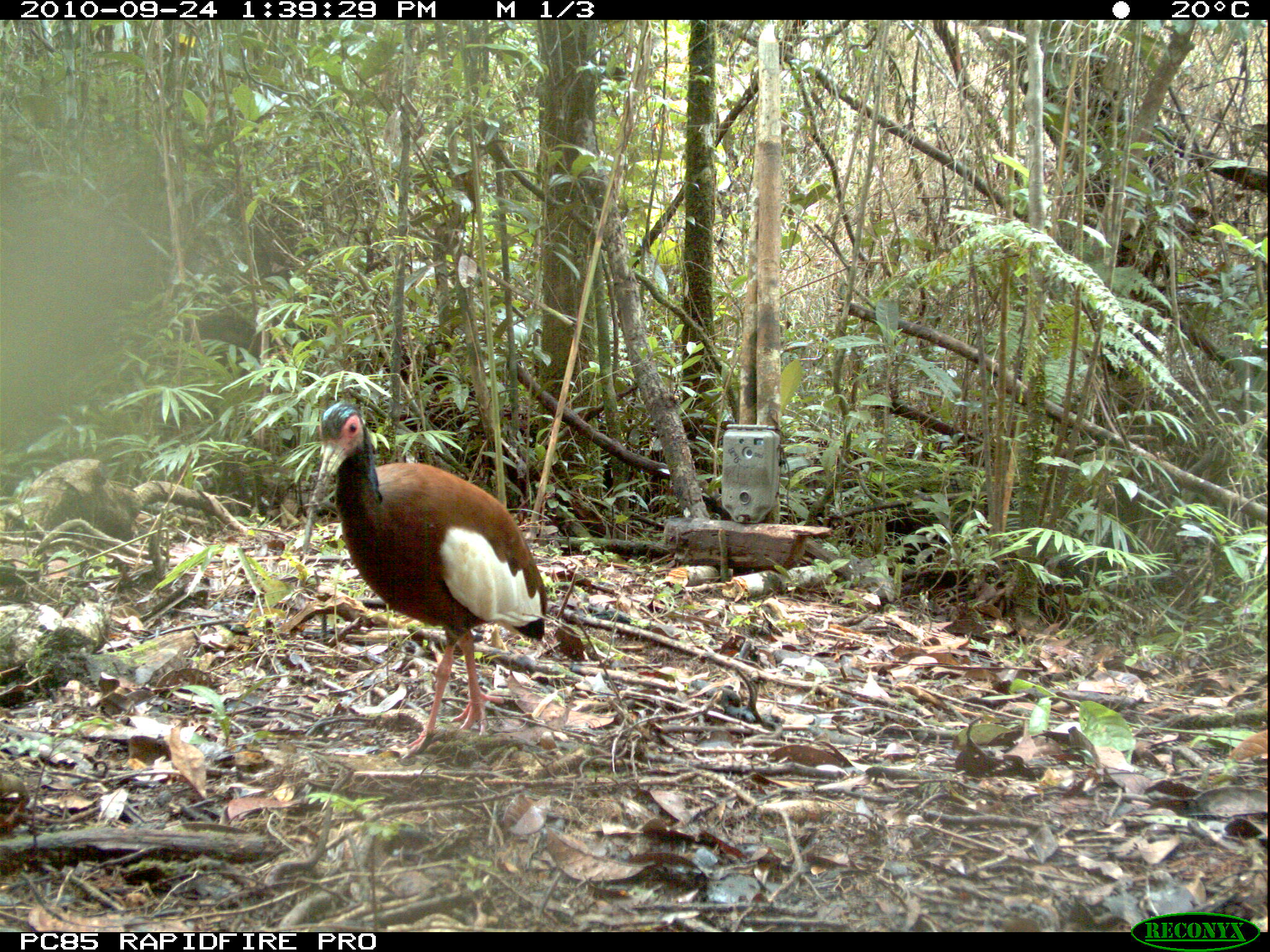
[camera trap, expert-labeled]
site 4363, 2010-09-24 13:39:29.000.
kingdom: Animalia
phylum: Chordata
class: Aves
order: Pelecaniformes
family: Threskiornithidae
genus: Lophotibis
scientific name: Lophotibis cristata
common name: madagascar ibis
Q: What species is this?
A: Lophotibis cristata (madagascar ibis).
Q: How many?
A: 1.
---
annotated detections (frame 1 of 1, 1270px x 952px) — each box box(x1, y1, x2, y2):
lophotibis cristata: box(313, 397, 548, 756)